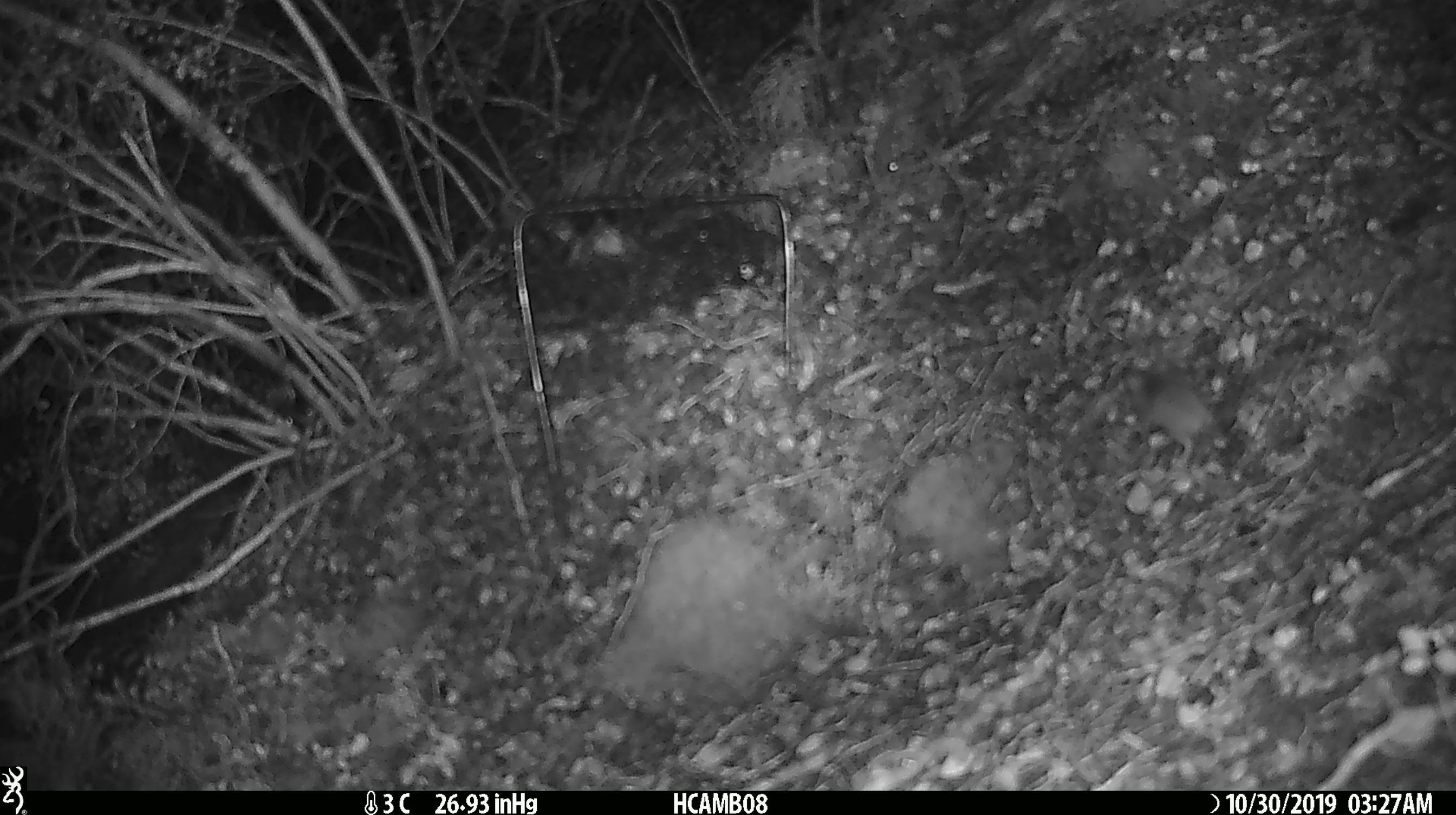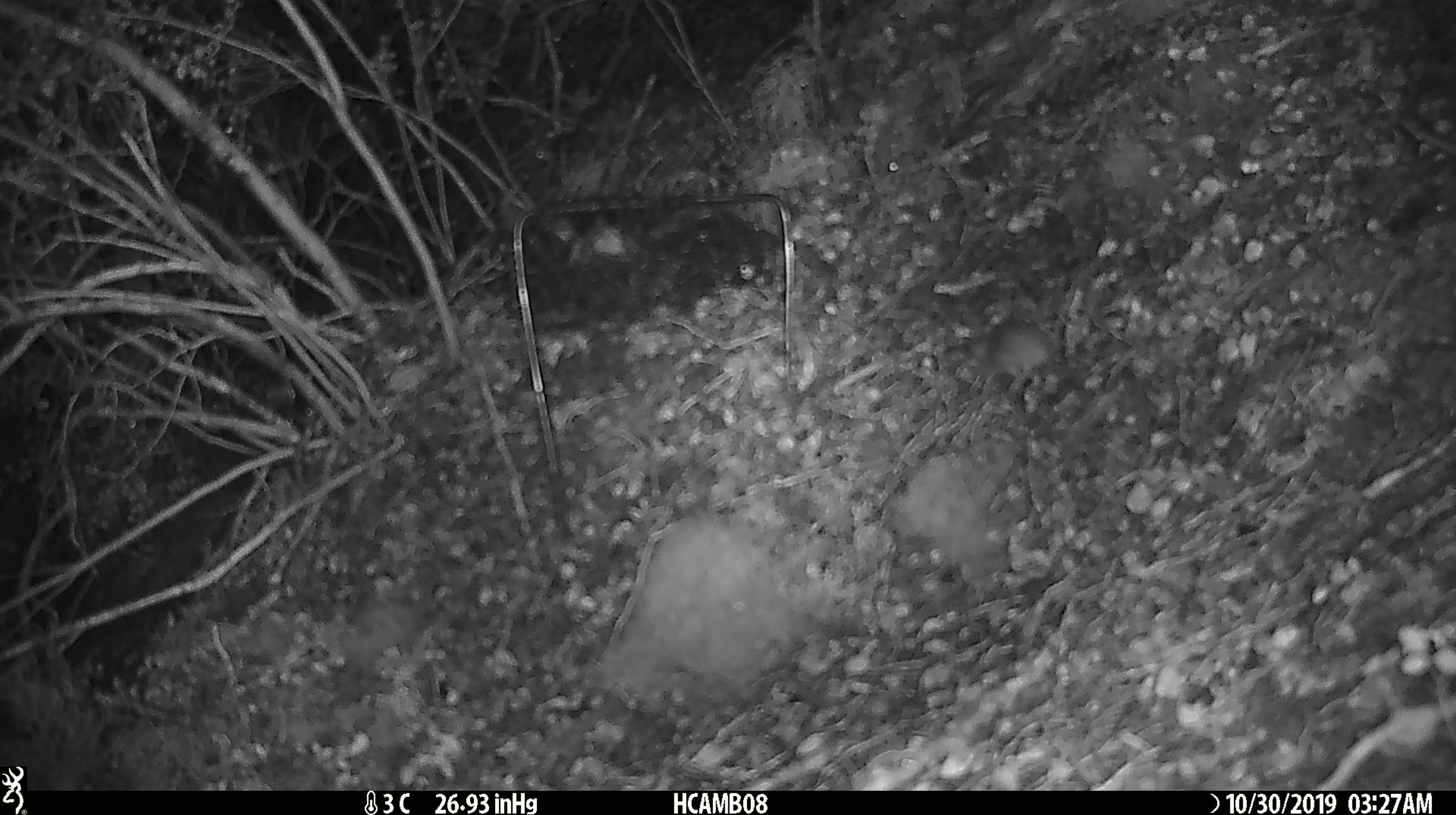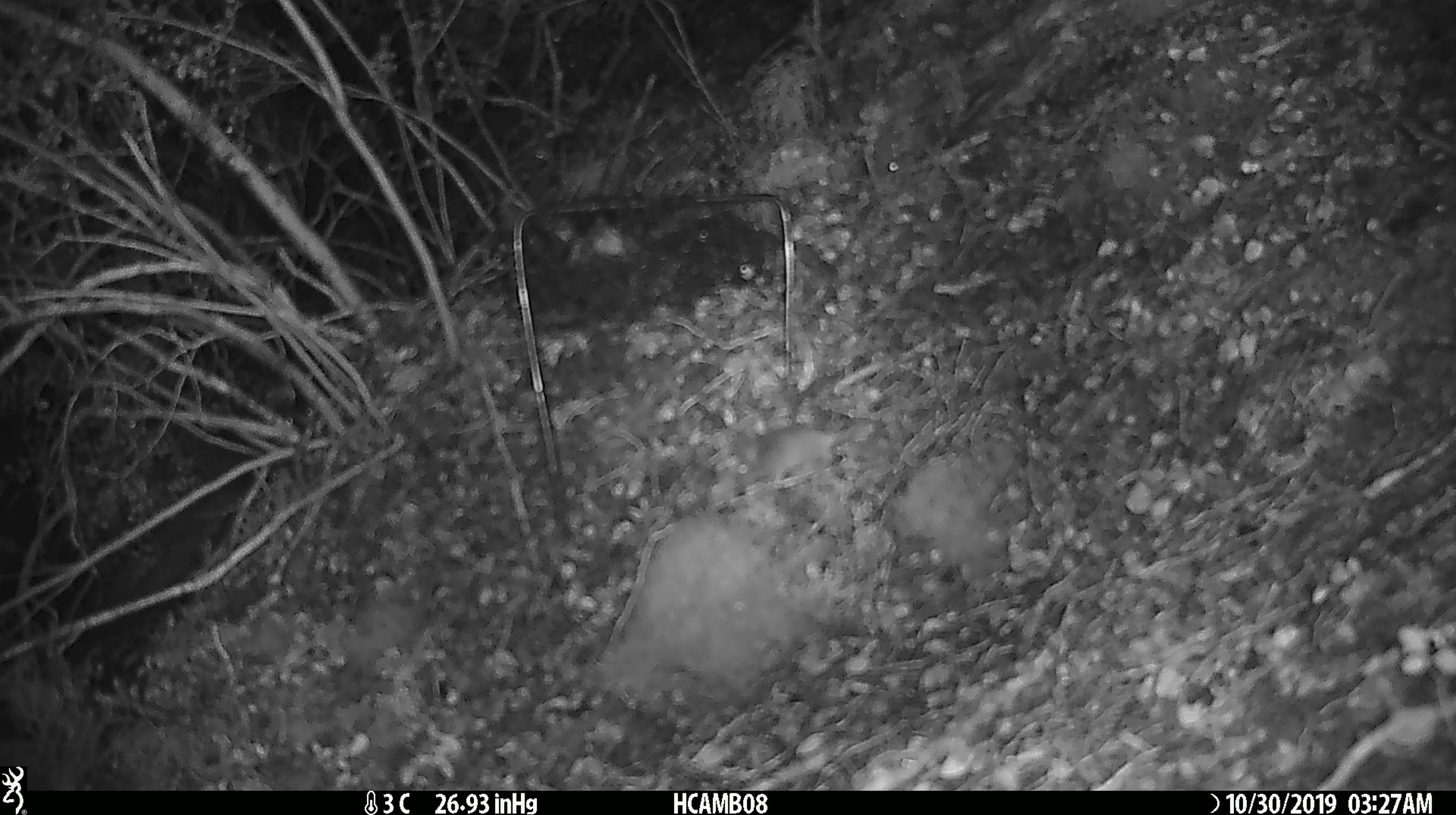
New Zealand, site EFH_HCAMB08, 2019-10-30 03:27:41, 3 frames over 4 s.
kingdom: Animalia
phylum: Chordata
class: Mammalia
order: Rodentia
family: Muridae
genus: Mus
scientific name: Mus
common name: mouse